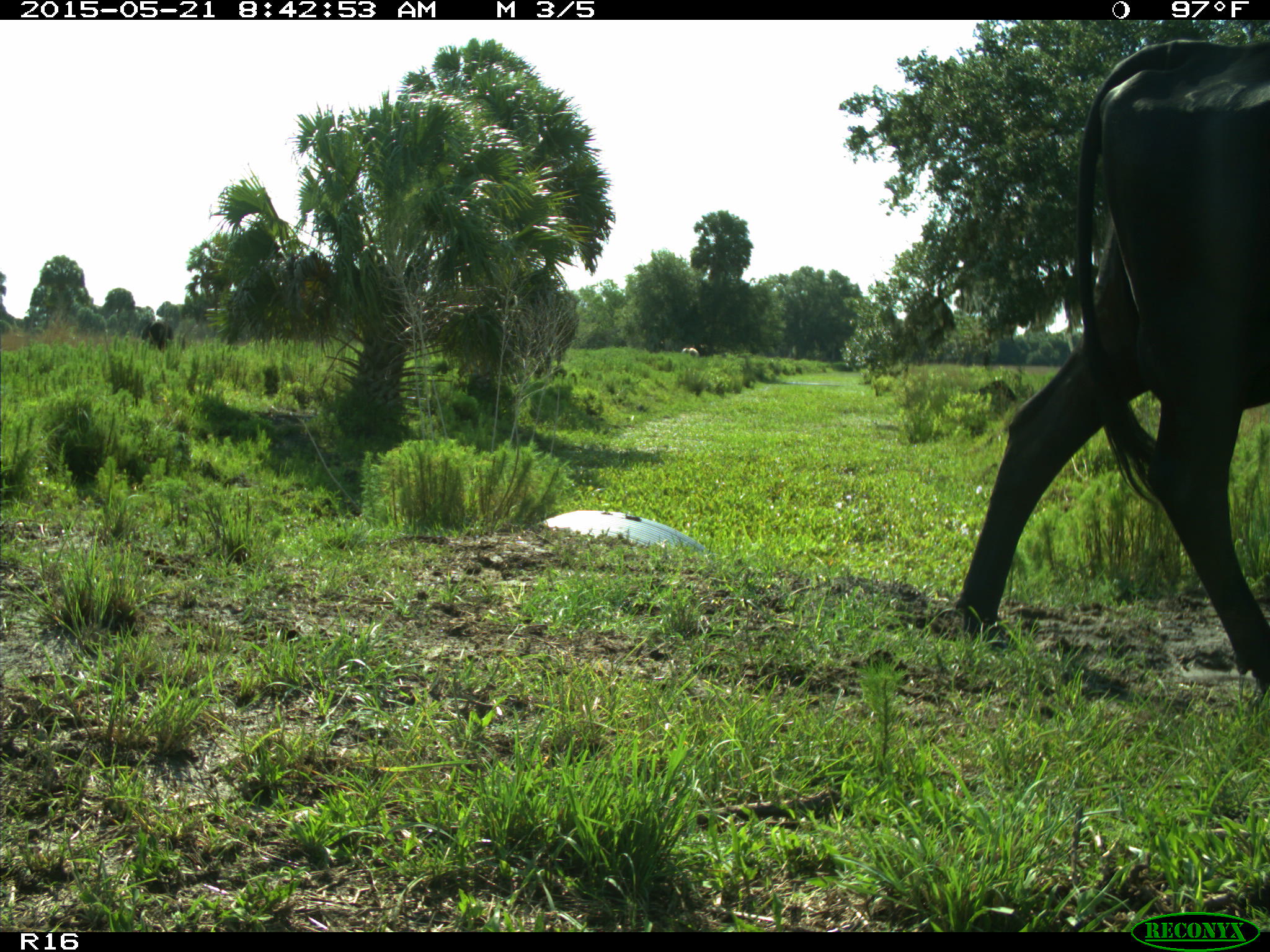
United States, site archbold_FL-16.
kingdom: Animalia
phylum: Chordata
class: Mammalia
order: Artiodactyla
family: Bovidae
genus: Bos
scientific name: Bos taurus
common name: domestic cow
Bos taurus (domestic cow).